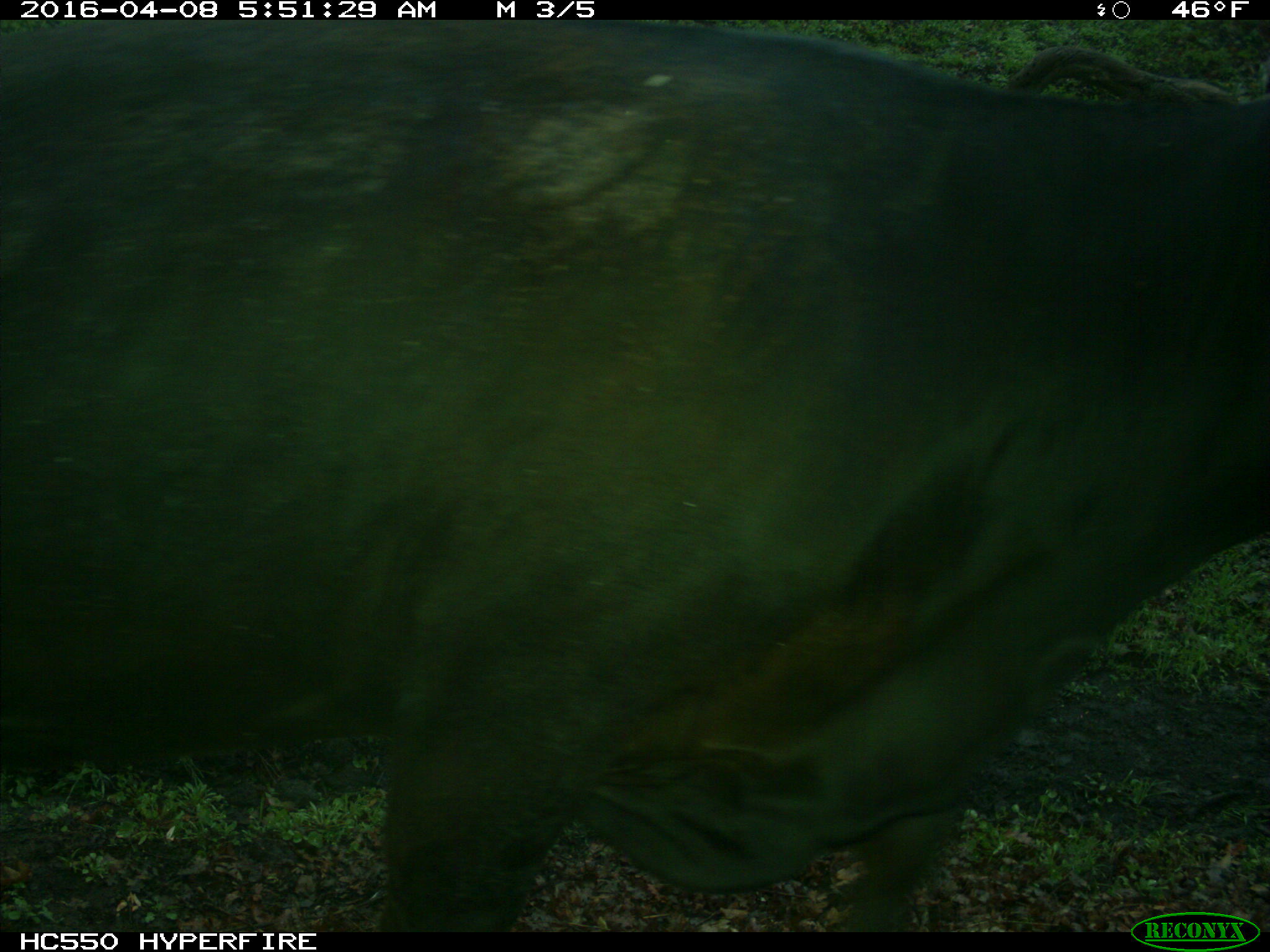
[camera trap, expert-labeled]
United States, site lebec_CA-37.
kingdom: Animalia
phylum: Chordata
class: Mammalia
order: Artiodactyla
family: Bovidae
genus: Bos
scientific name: Bos taurus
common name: domestic cow